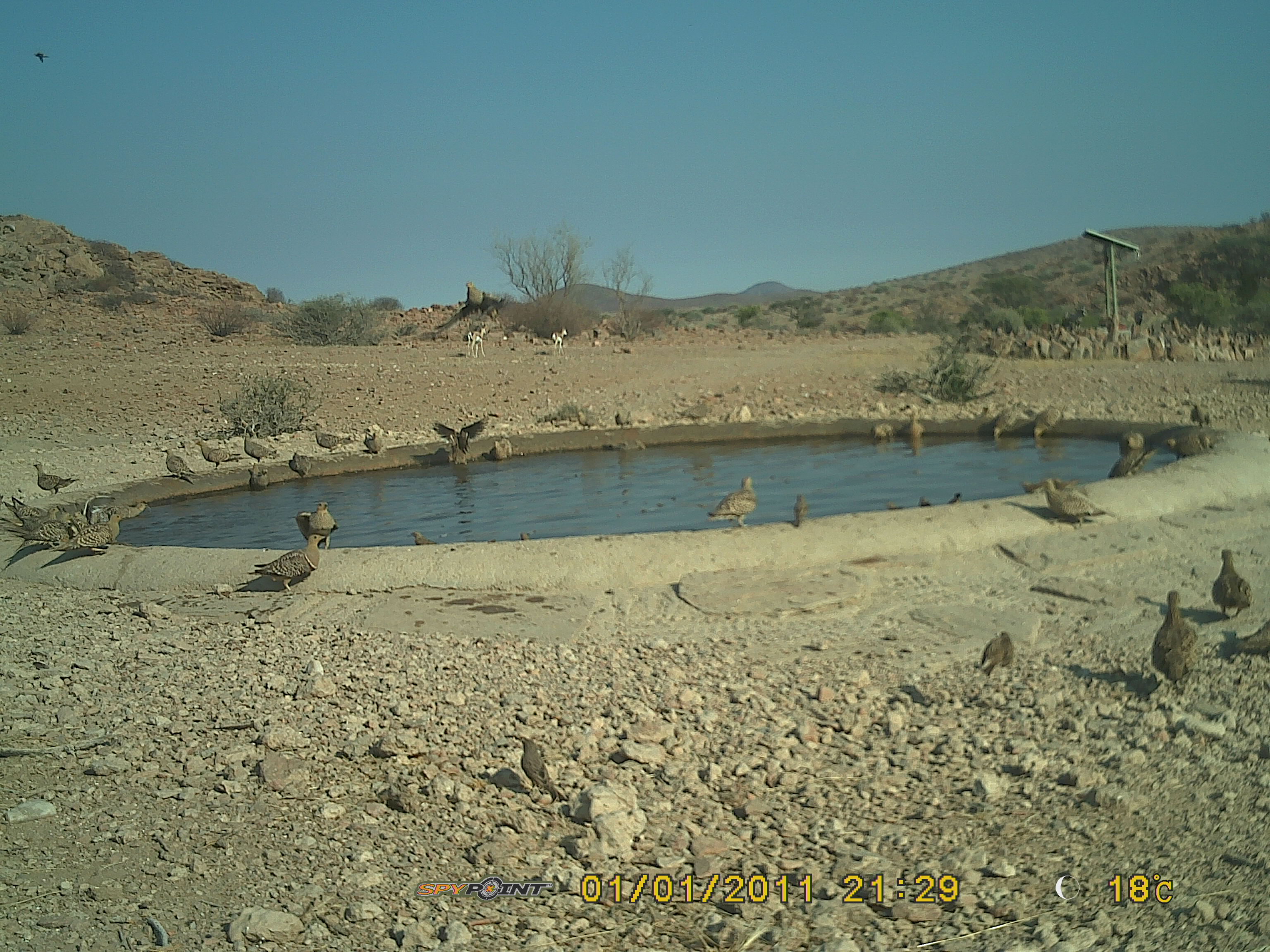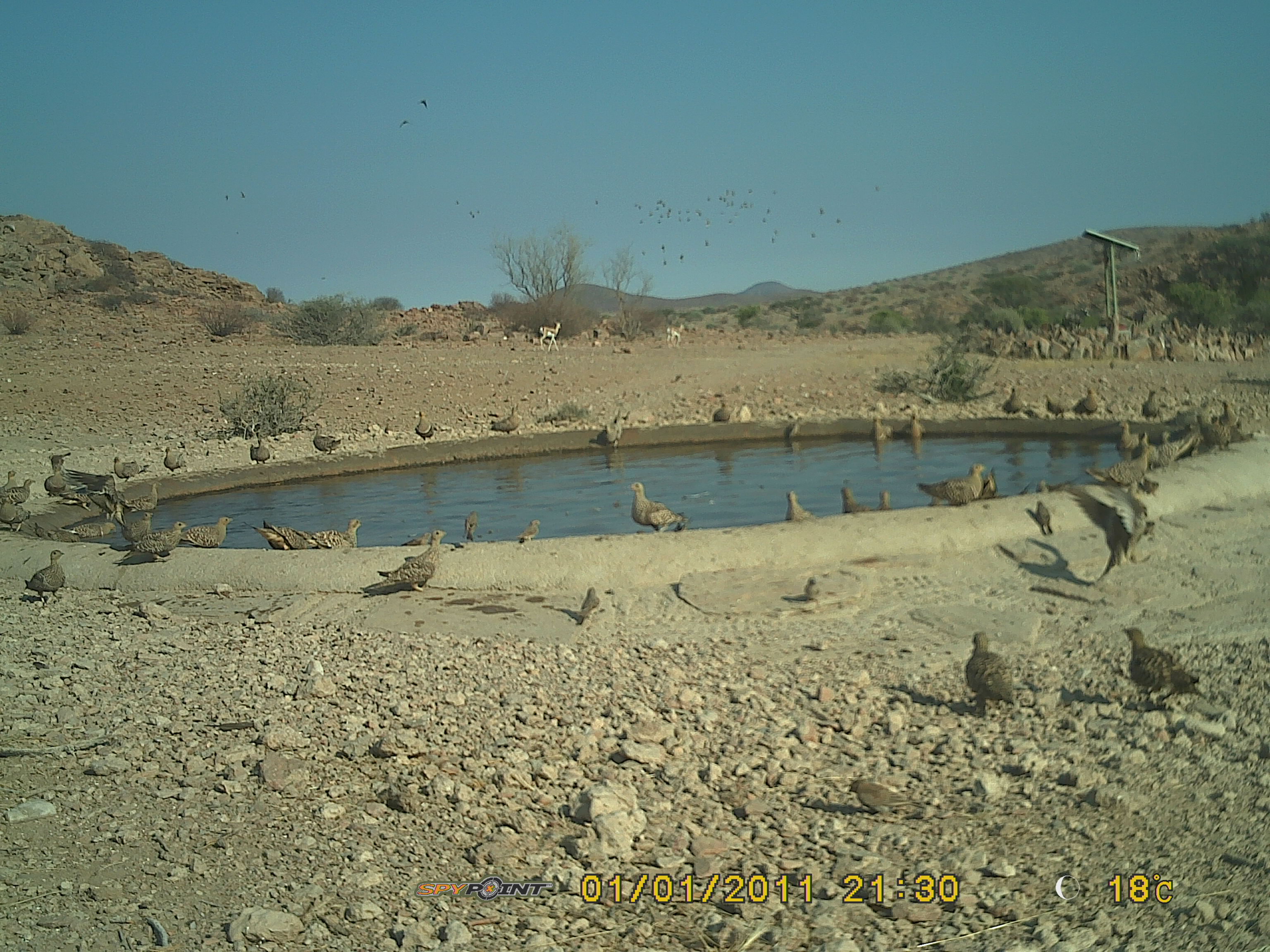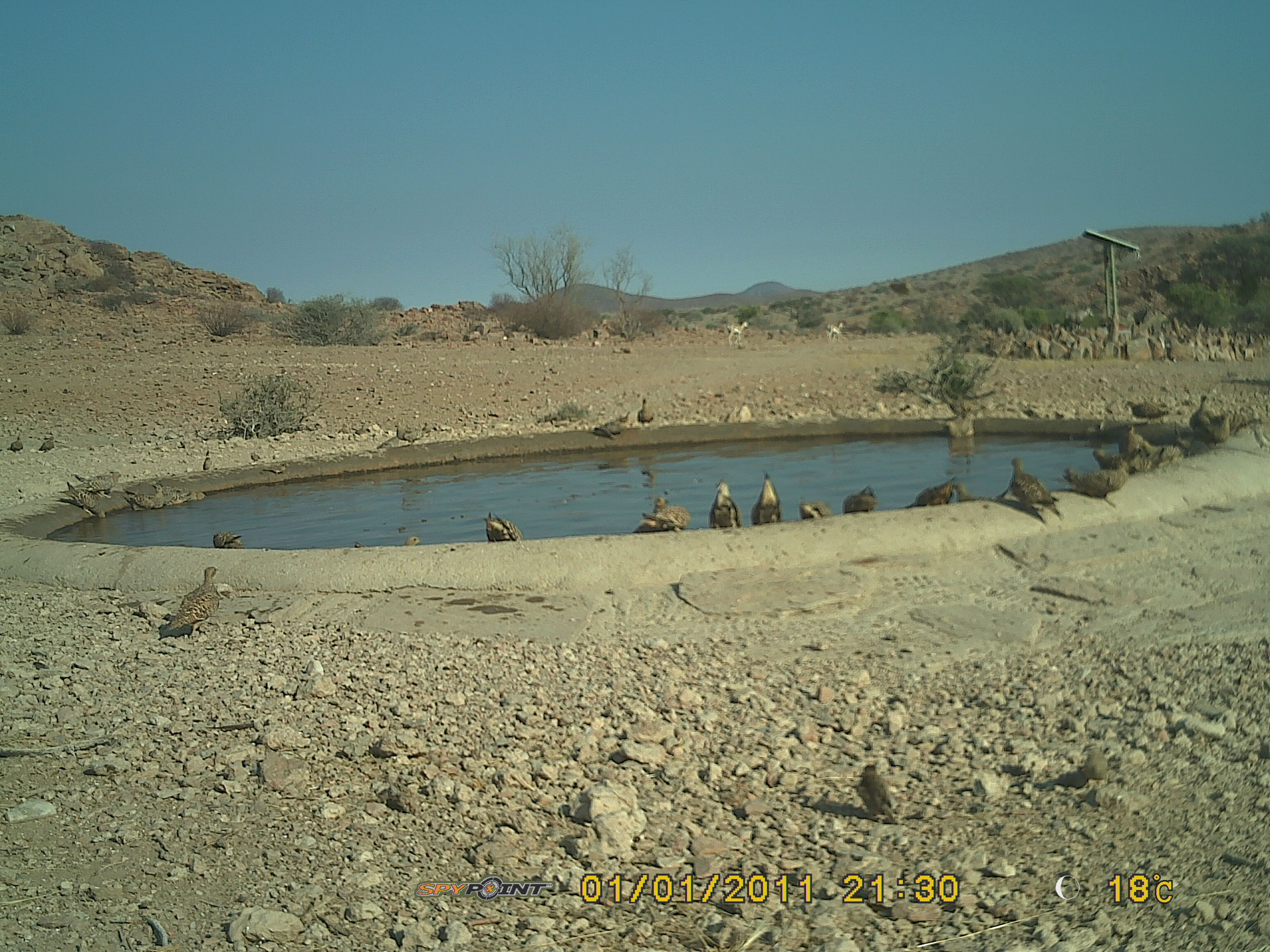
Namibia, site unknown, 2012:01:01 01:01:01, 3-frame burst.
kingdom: Animalia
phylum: Chordata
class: Aves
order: Pterocliformes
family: Pteroclidae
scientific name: Pteroclidae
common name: sandgrouse